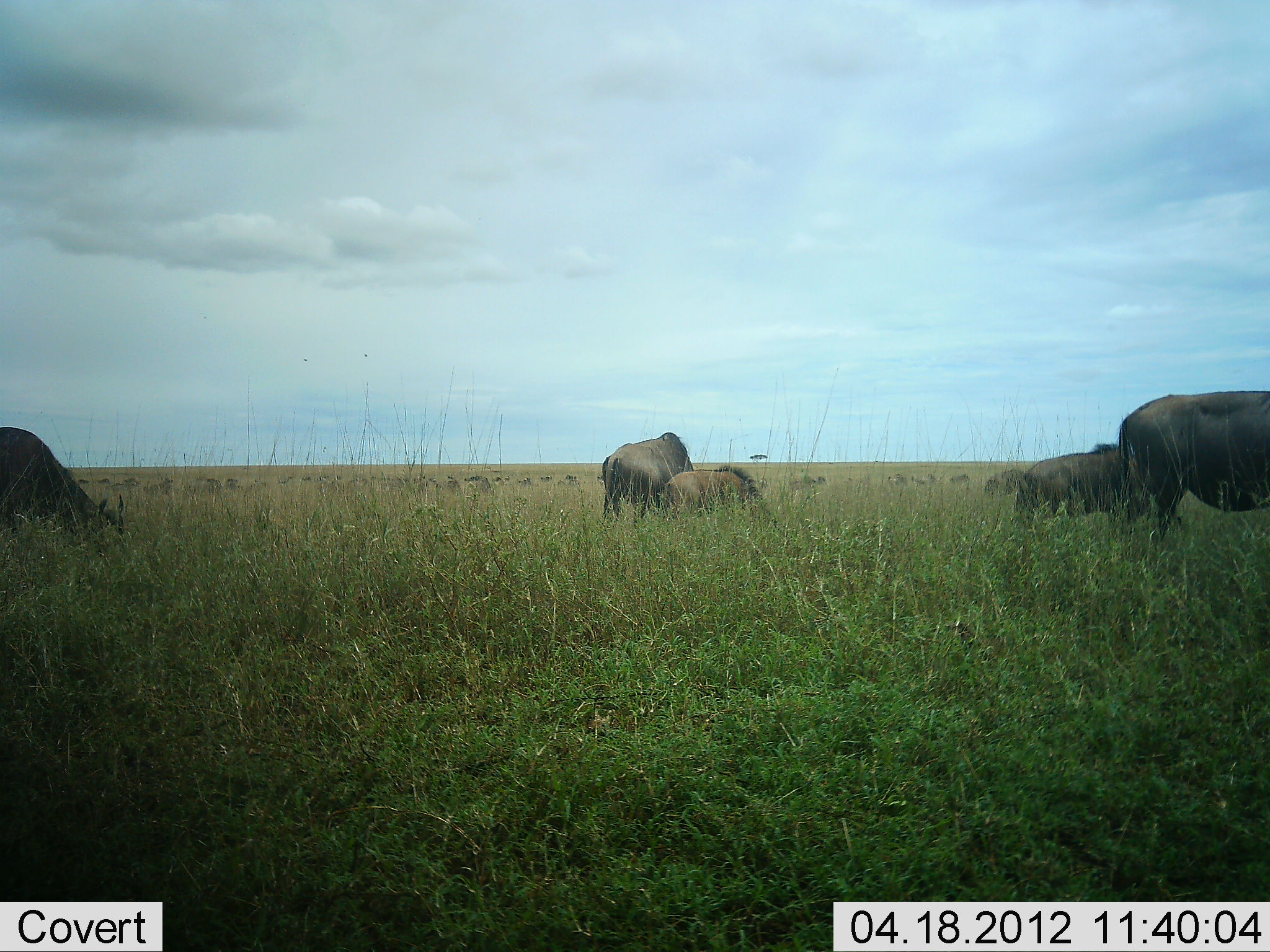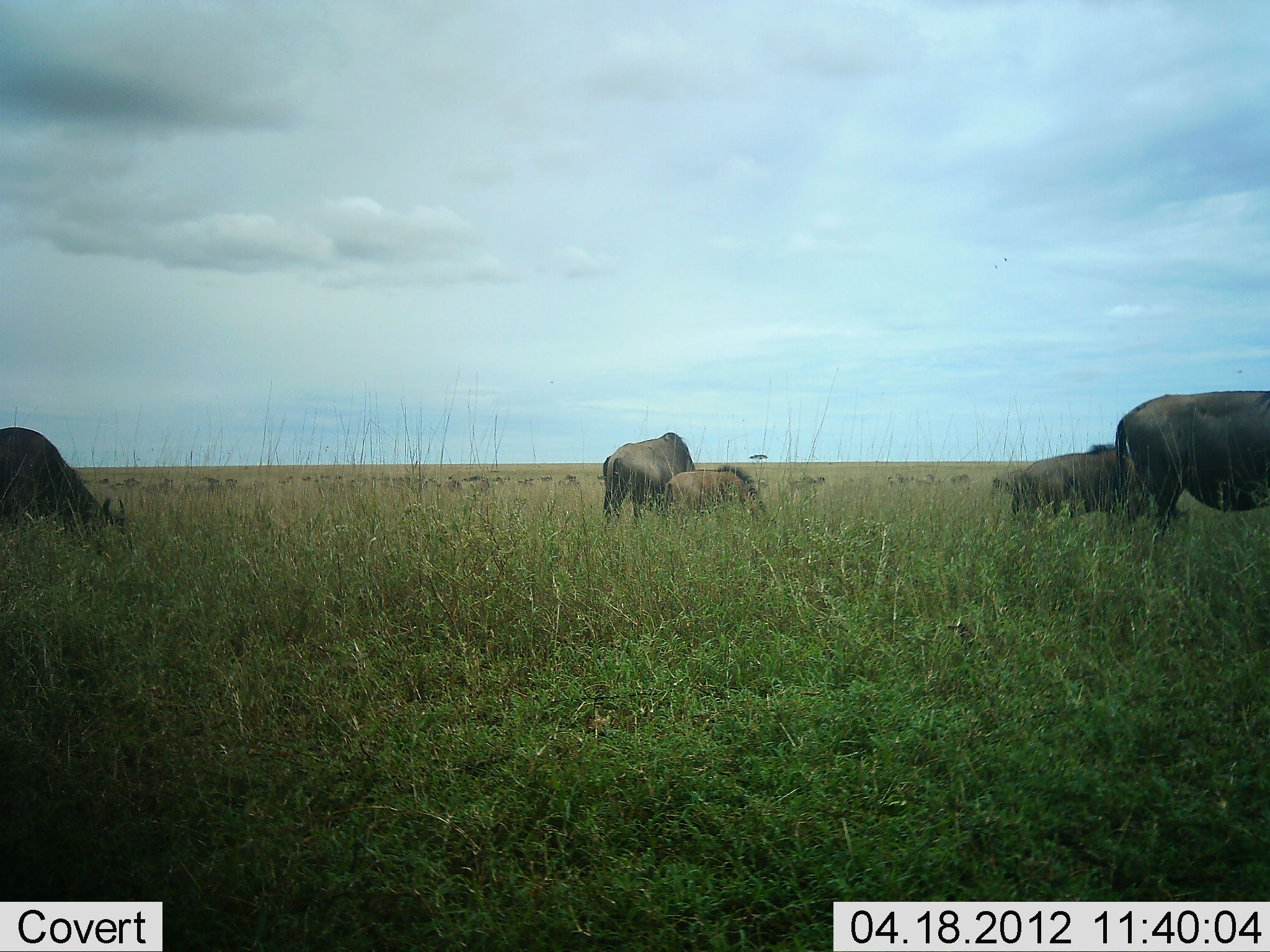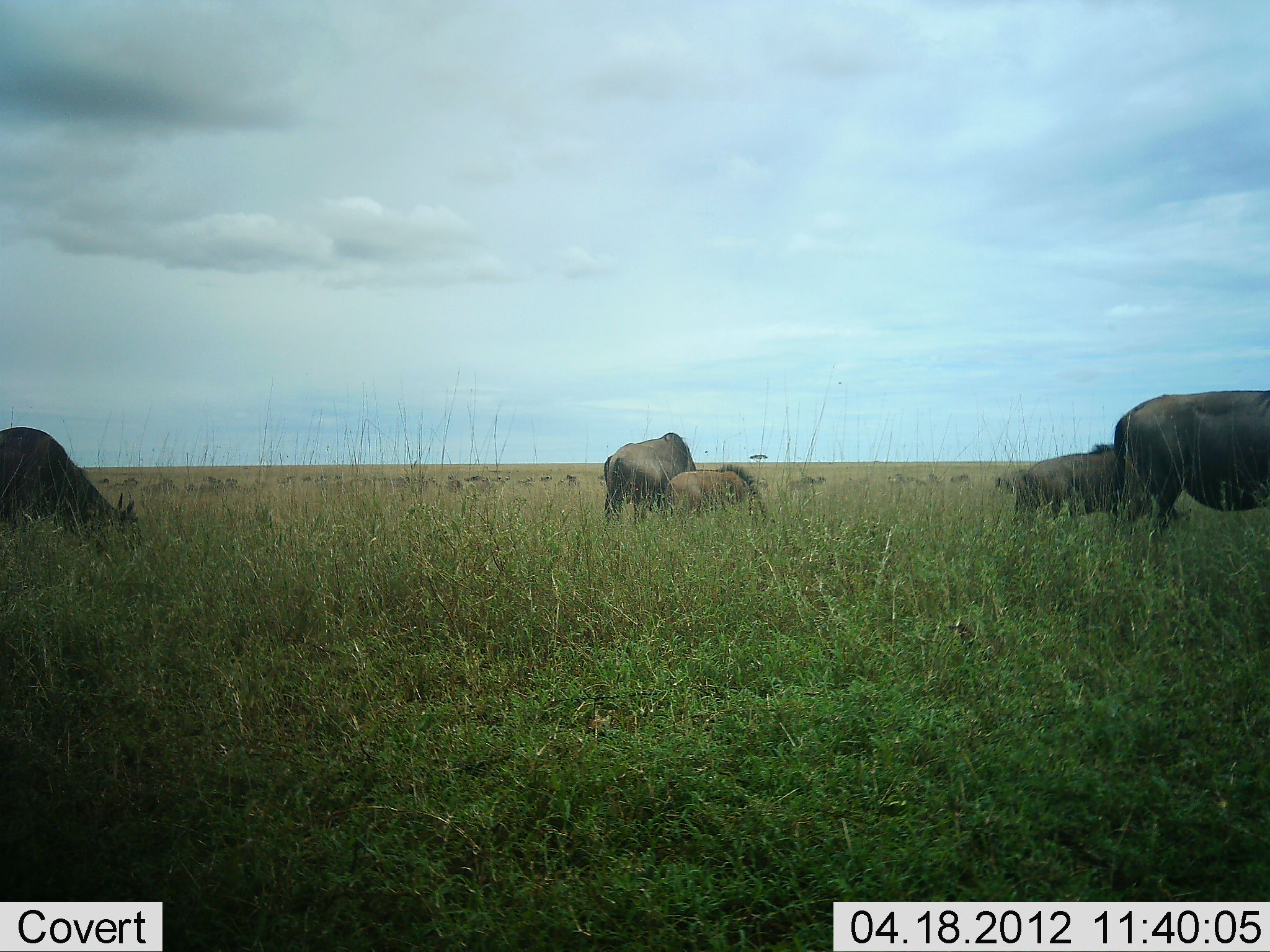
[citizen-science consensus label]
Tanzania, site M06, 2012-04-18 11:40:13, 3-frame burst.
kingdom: Animalia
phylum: Chordata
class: Mammalia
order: Artiodactyla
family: Bovidae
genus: Connochaetes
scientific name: Connochaetes taurinus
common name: blue wildebeest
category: wildebeest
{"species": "wildebeest (blue wildebeest) (Connochaetes taurinus)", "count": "6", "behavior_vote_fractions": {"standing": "50%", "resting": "5%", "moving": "5%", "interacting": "0%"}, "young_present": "65%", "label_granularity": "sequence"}